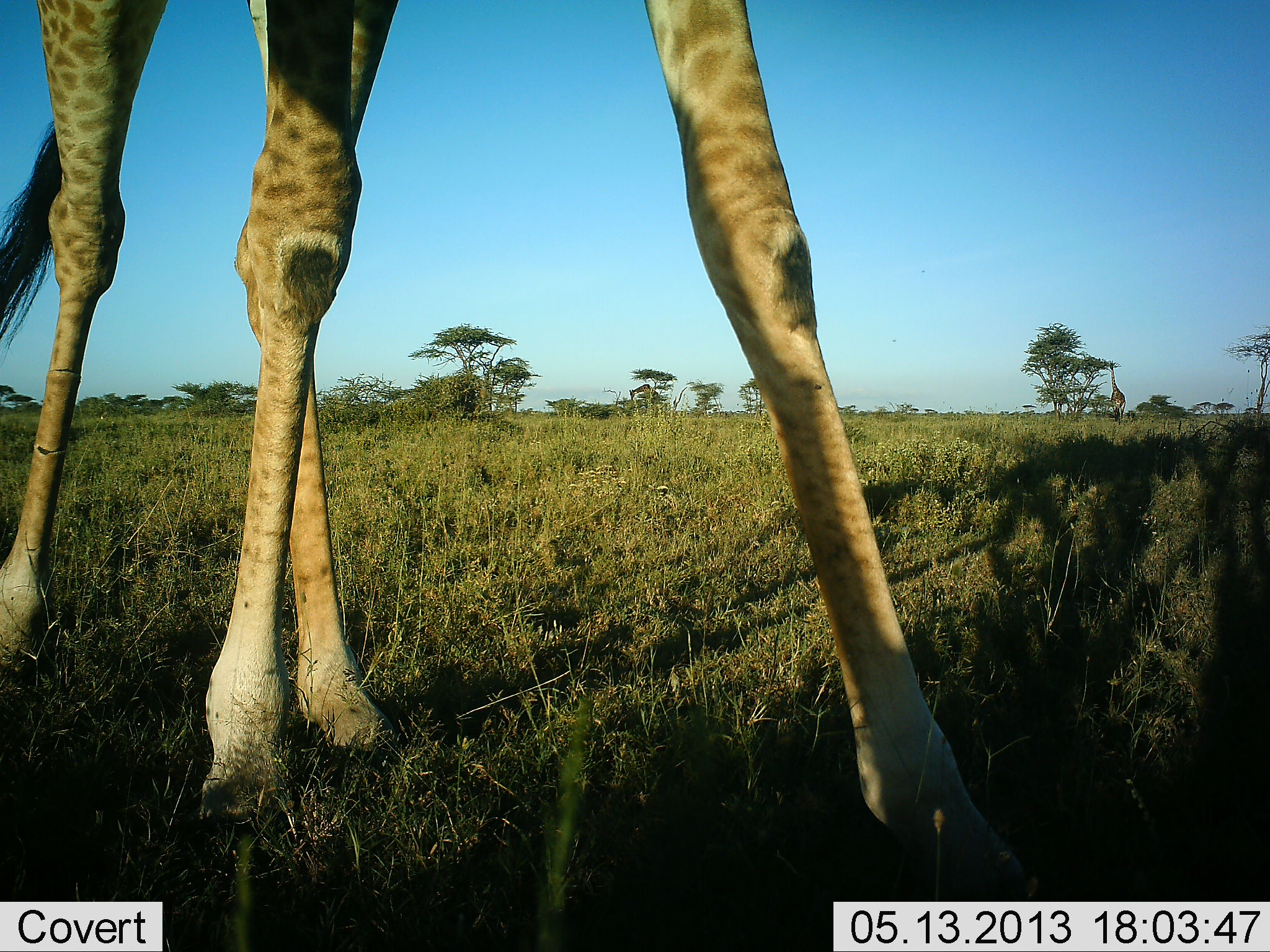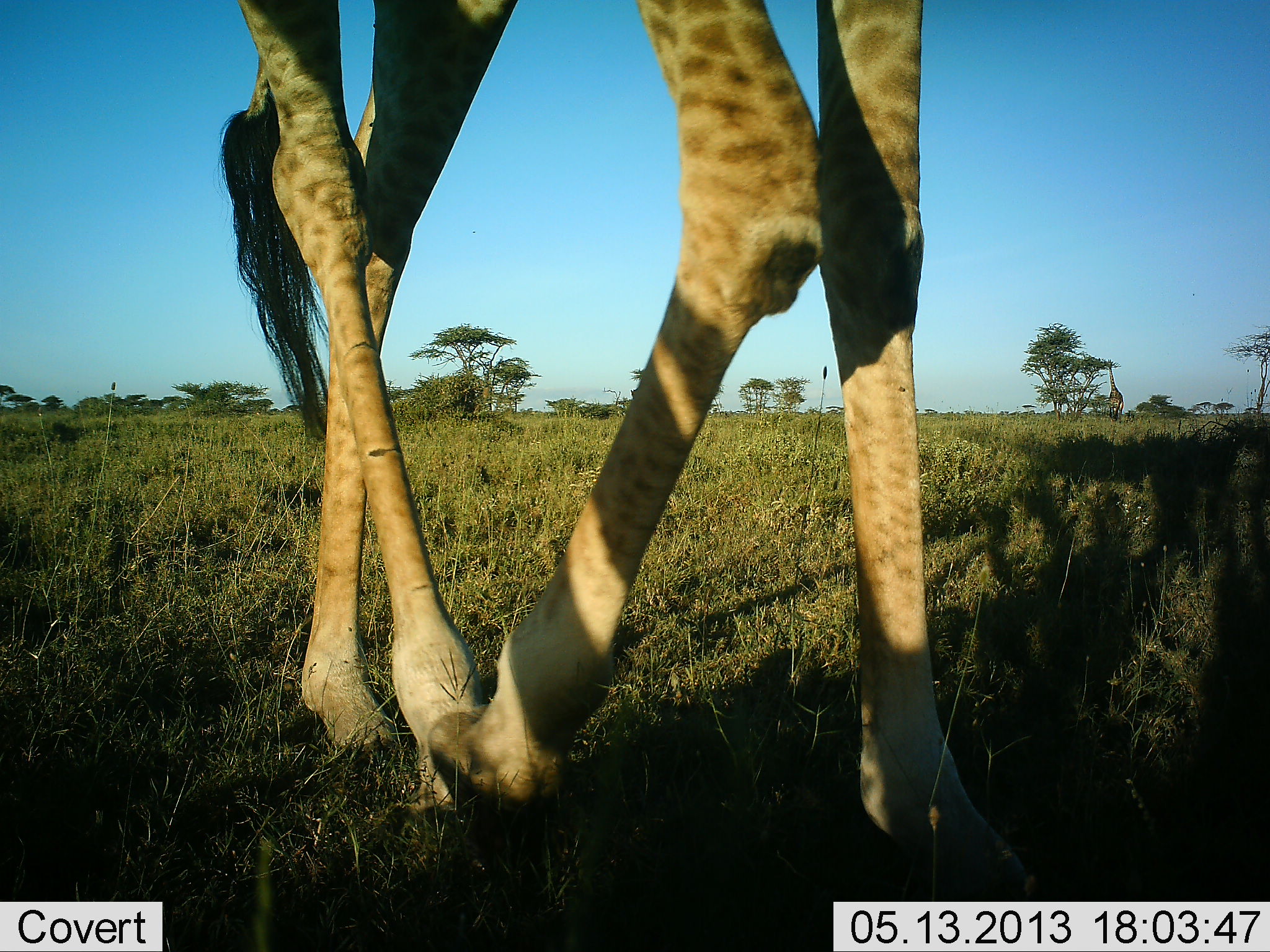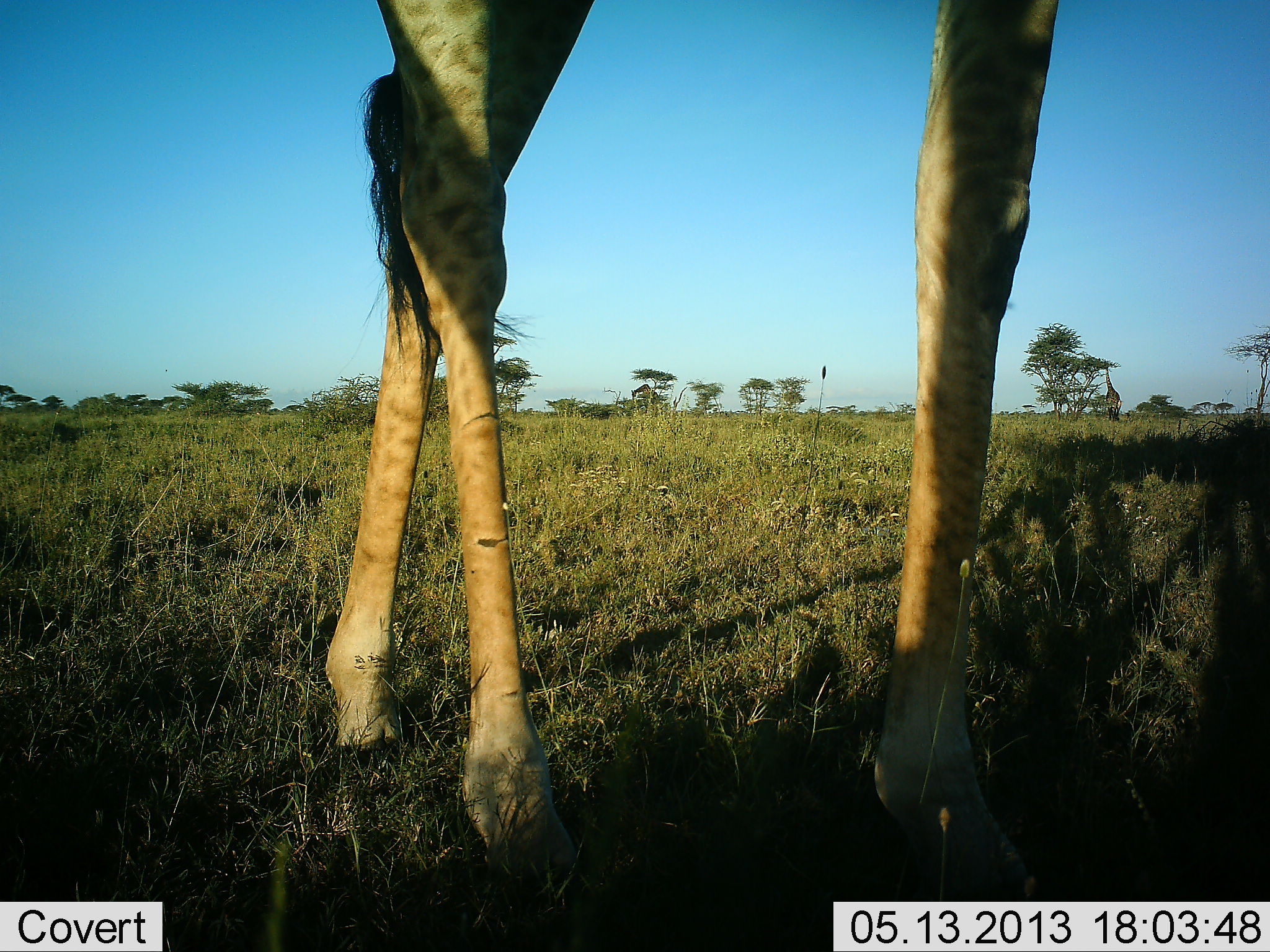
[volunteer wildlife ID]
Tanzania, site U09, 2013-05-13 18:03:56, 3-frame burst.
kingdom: Animalia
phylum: Chordata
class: Mammalia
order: Artiodactyla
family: Giraffidae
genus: Giraffa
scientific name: Giraffa camelopardalis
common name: giraffe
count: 1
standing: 10%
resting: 0%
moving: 100%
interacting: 0%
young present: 0%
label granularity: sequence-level